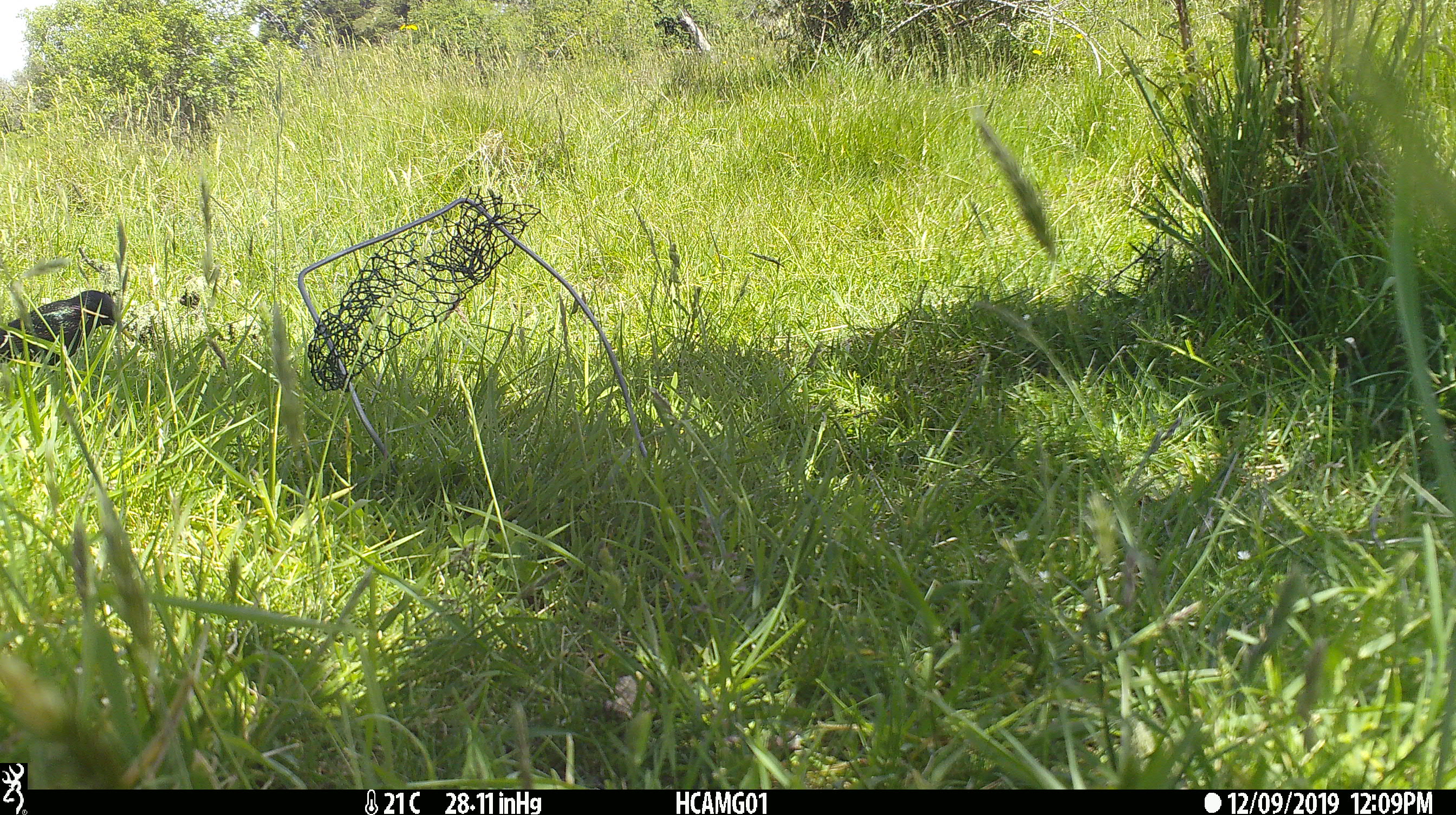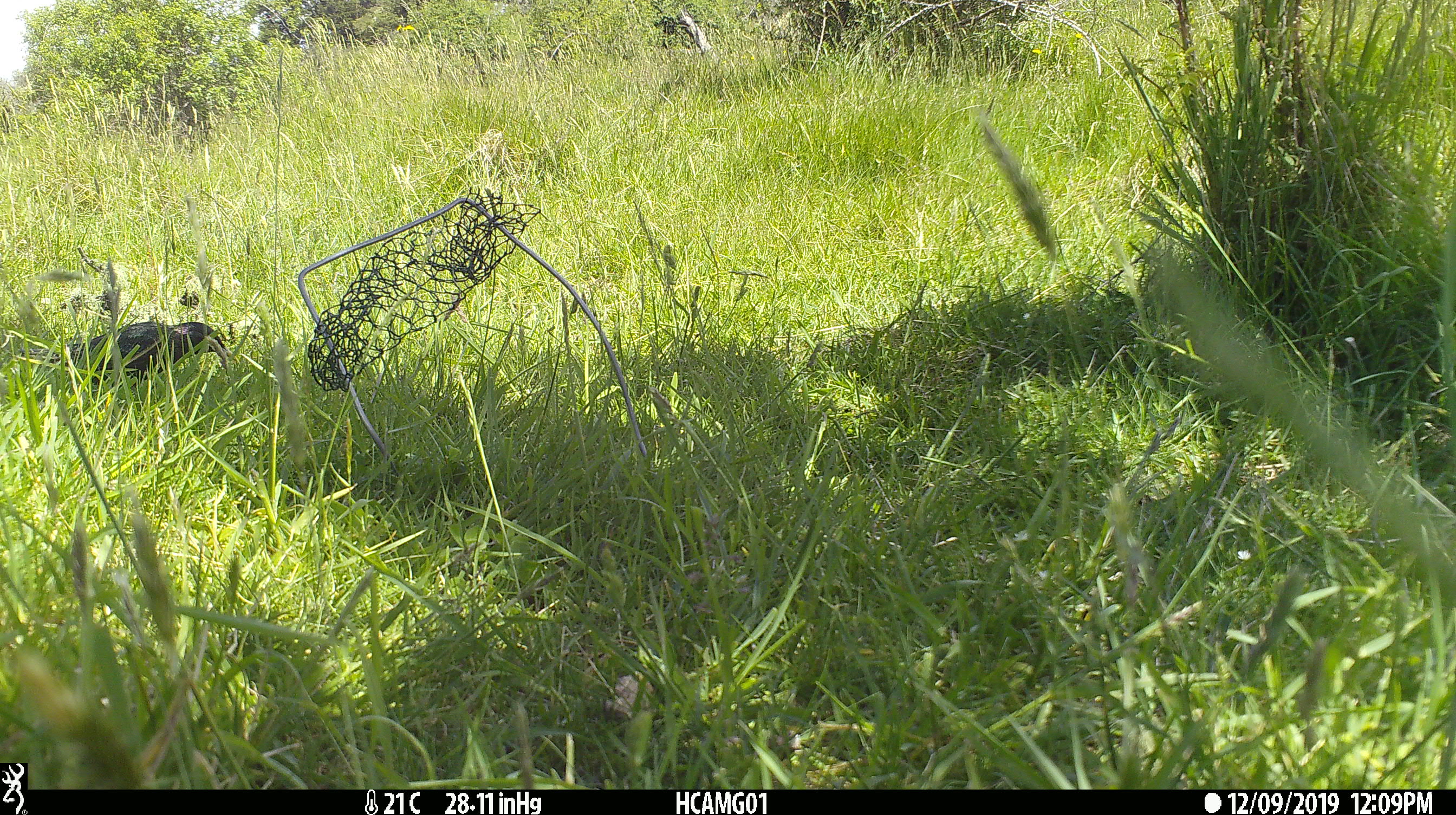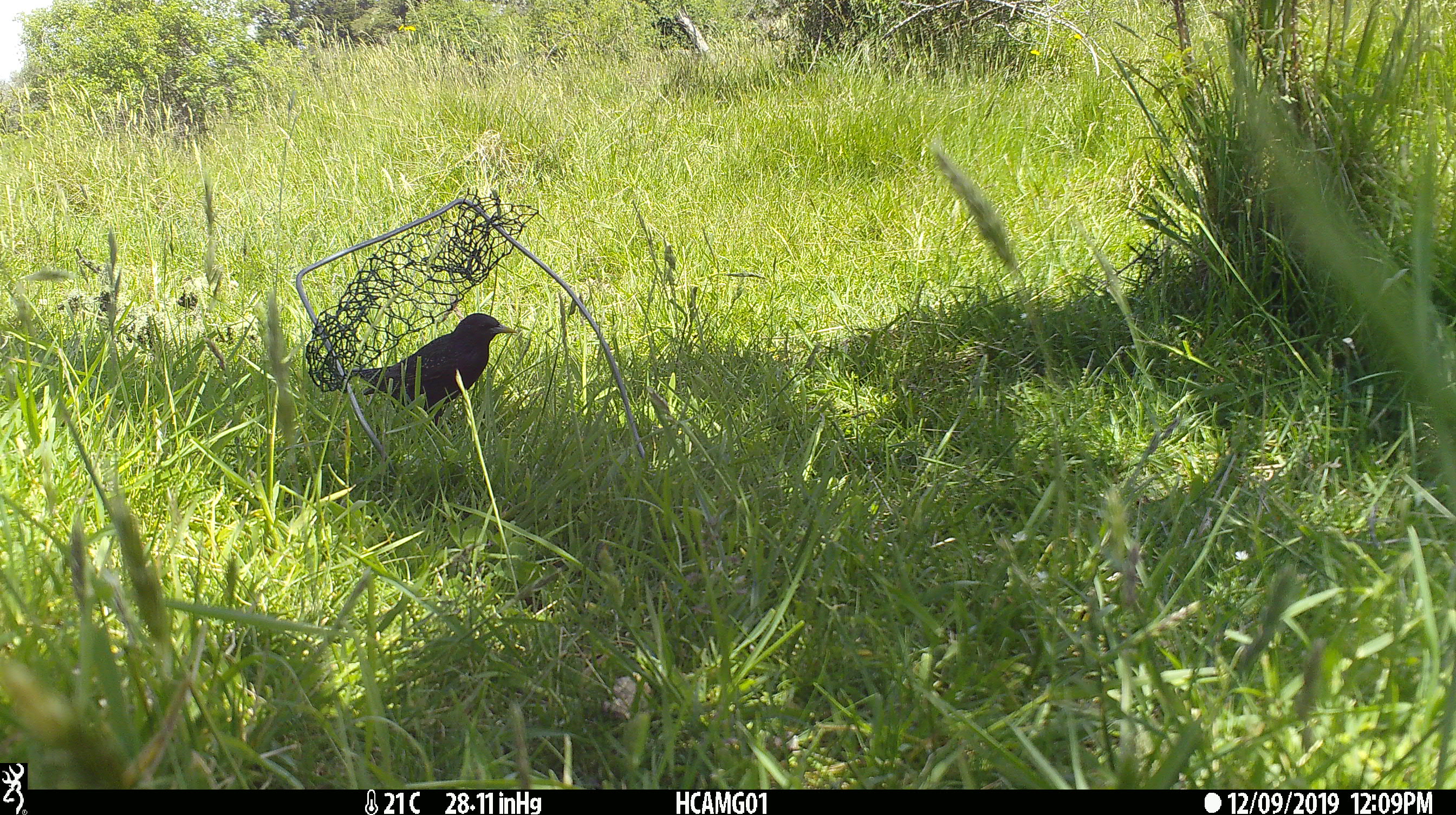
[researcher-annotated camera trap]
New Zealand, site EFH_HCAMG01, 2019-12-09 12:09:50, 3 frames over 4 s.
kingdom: Animalia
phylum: Chordata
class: Aves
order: Passeriformes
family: Sturnidae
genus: Sturnus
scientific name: Sturnus vulgaris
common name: european starling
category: starling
Starling (european starling) (Sturnus vulgaris).